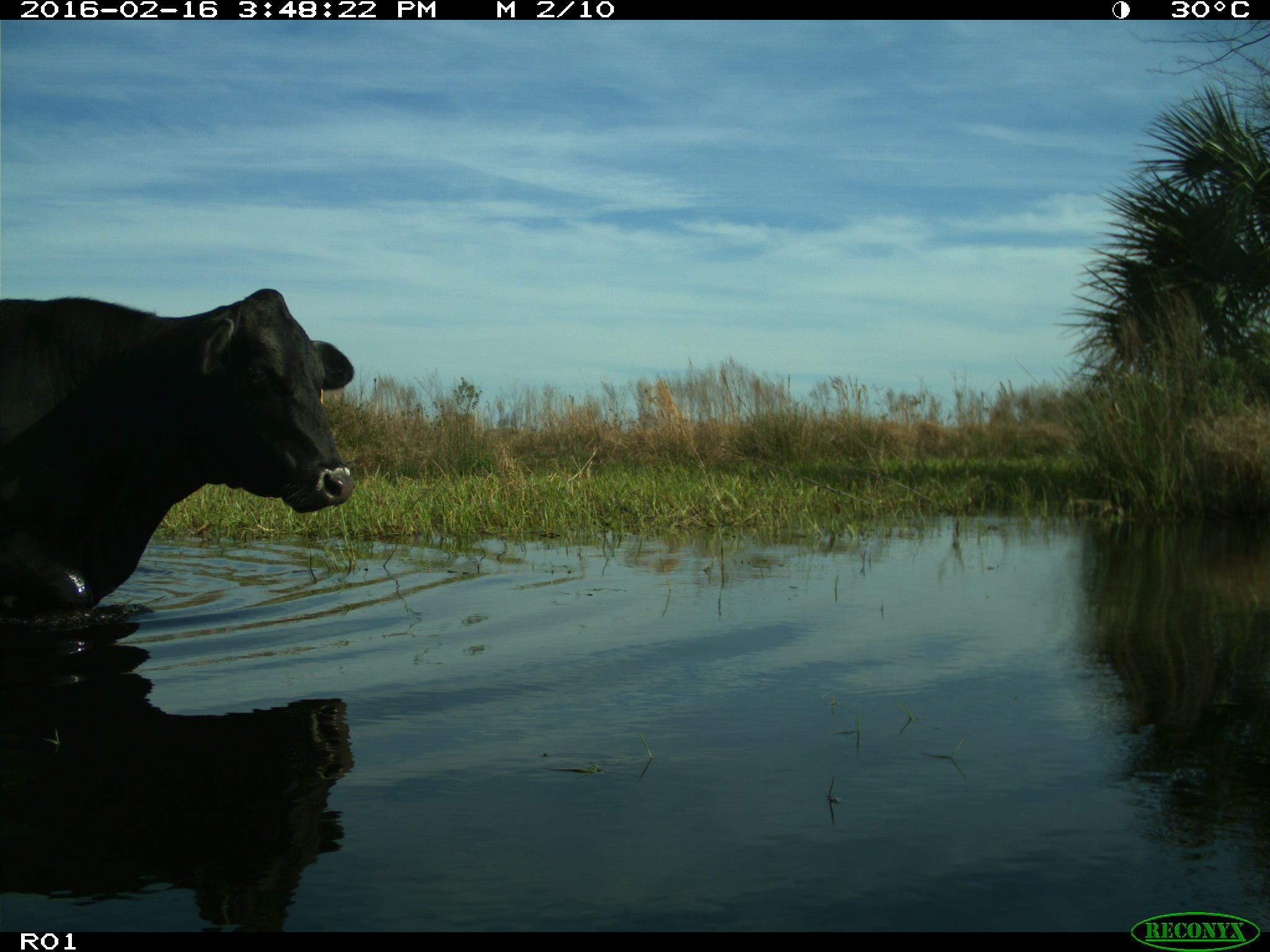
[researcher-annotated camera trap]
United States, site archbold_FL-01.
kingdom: Animalia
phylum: Chordata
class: Mammalia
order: Artiodactyla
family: Bovidae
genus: Bos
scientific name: Bos taurus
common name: domestic cow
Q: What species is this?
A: Bos taurus (domestic cow).